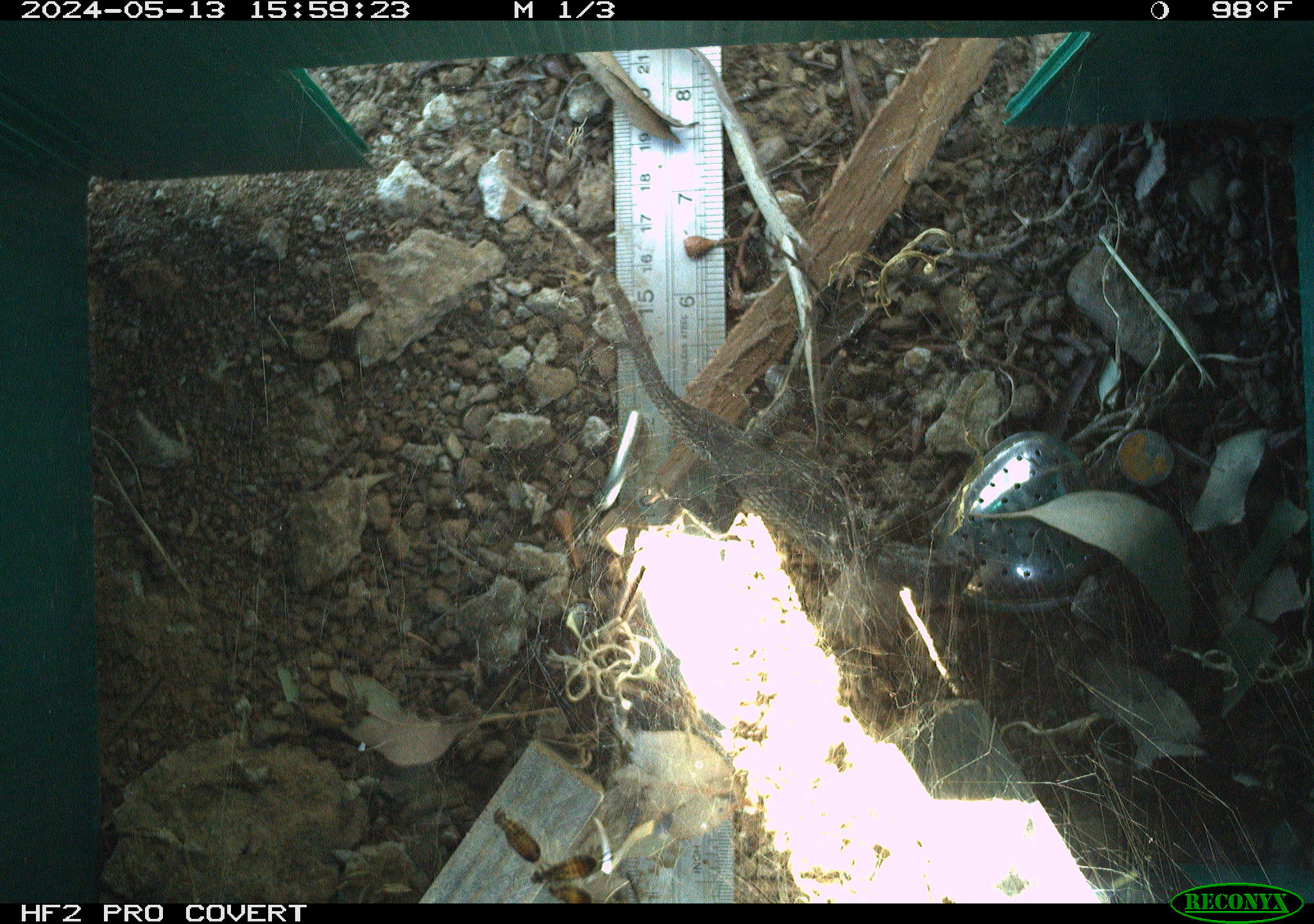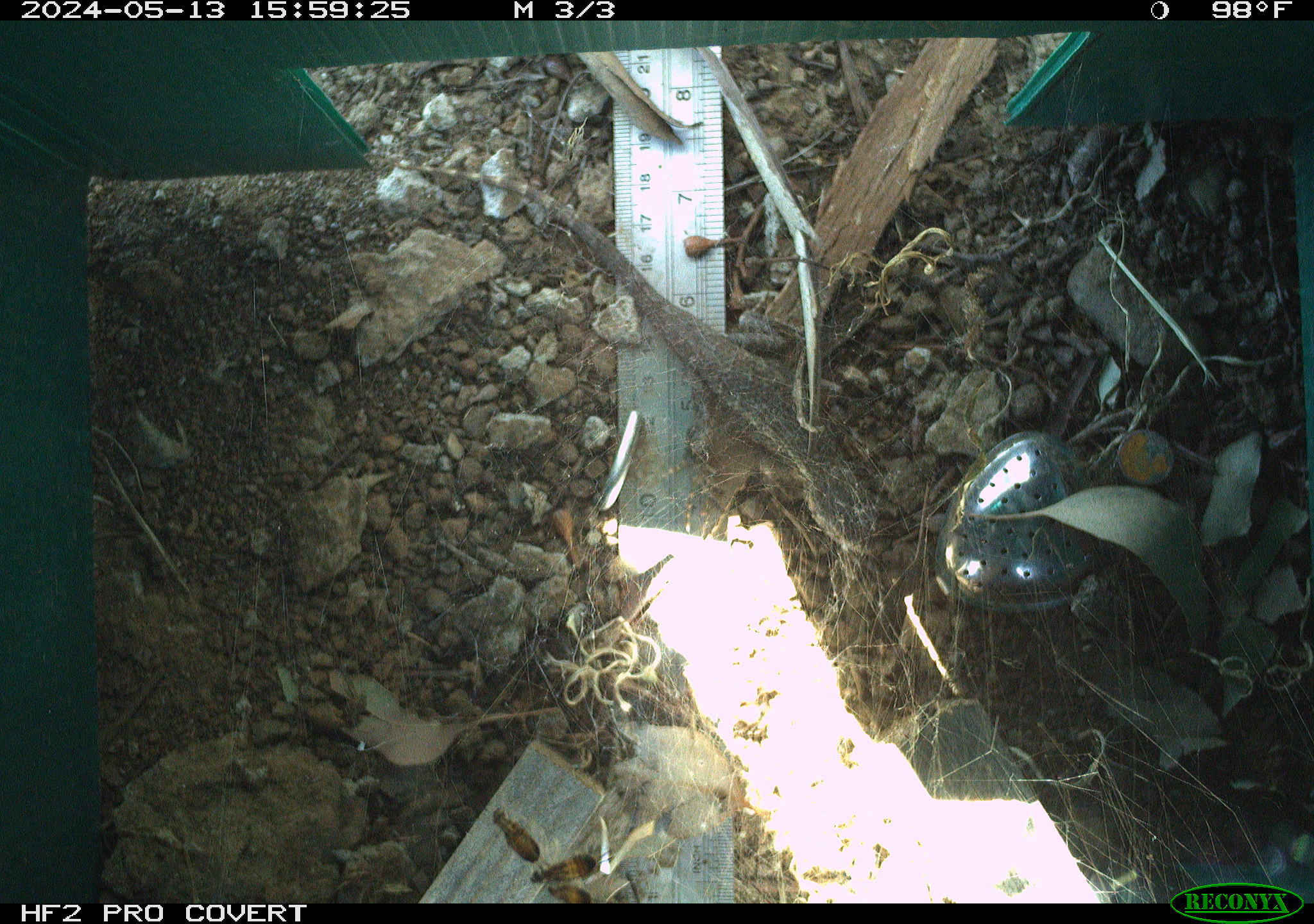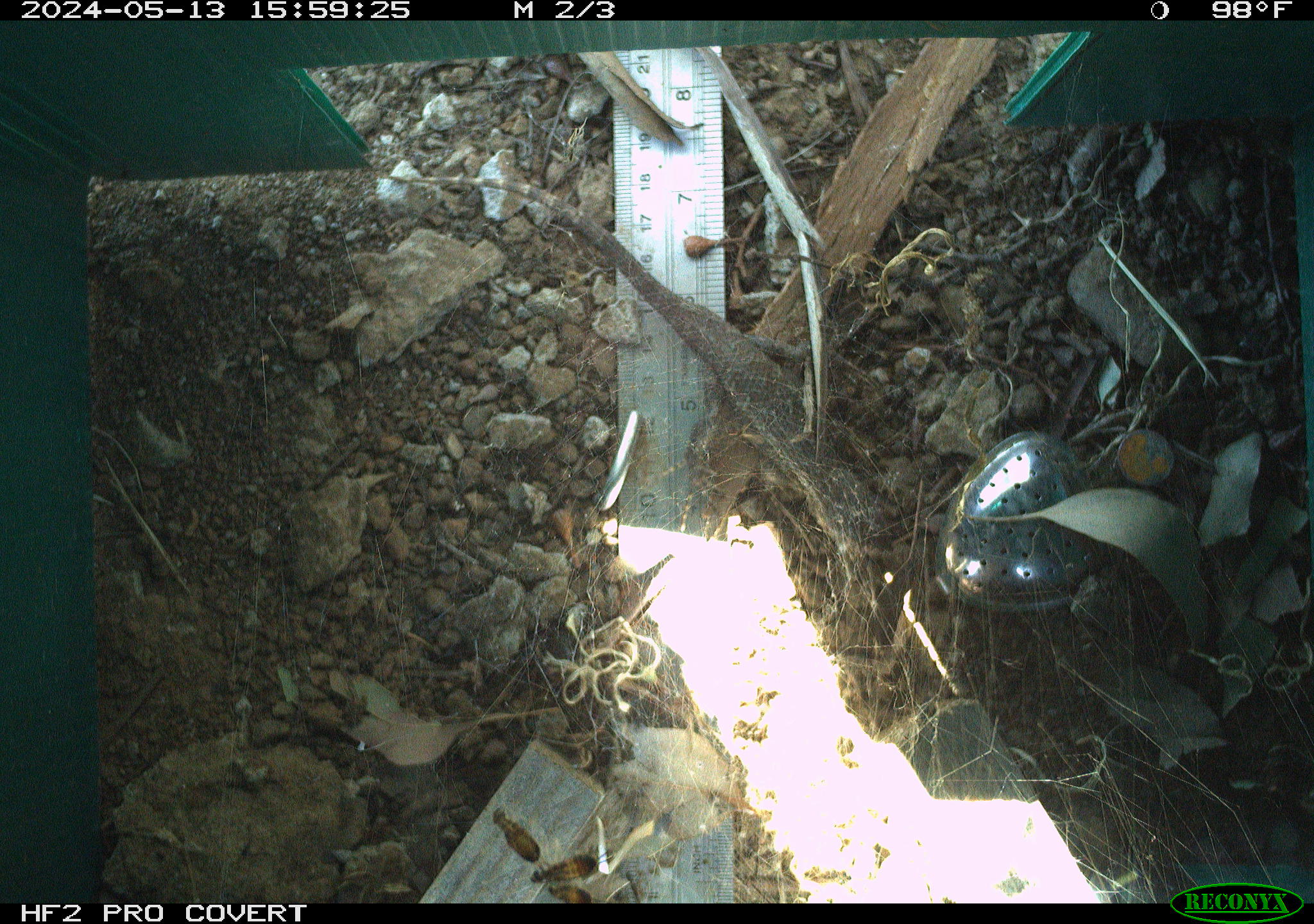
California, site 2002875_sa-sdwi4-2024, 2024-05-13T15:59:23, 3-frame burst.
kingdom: Animalia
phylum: Chordata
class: Reptilia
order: Squamata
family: Phrynosomatidae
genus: Sceloporus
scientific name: Sceloporus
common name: spiny lizards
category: sceloporus species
Sceloporus species (spiny lizards) (Sceloporus).